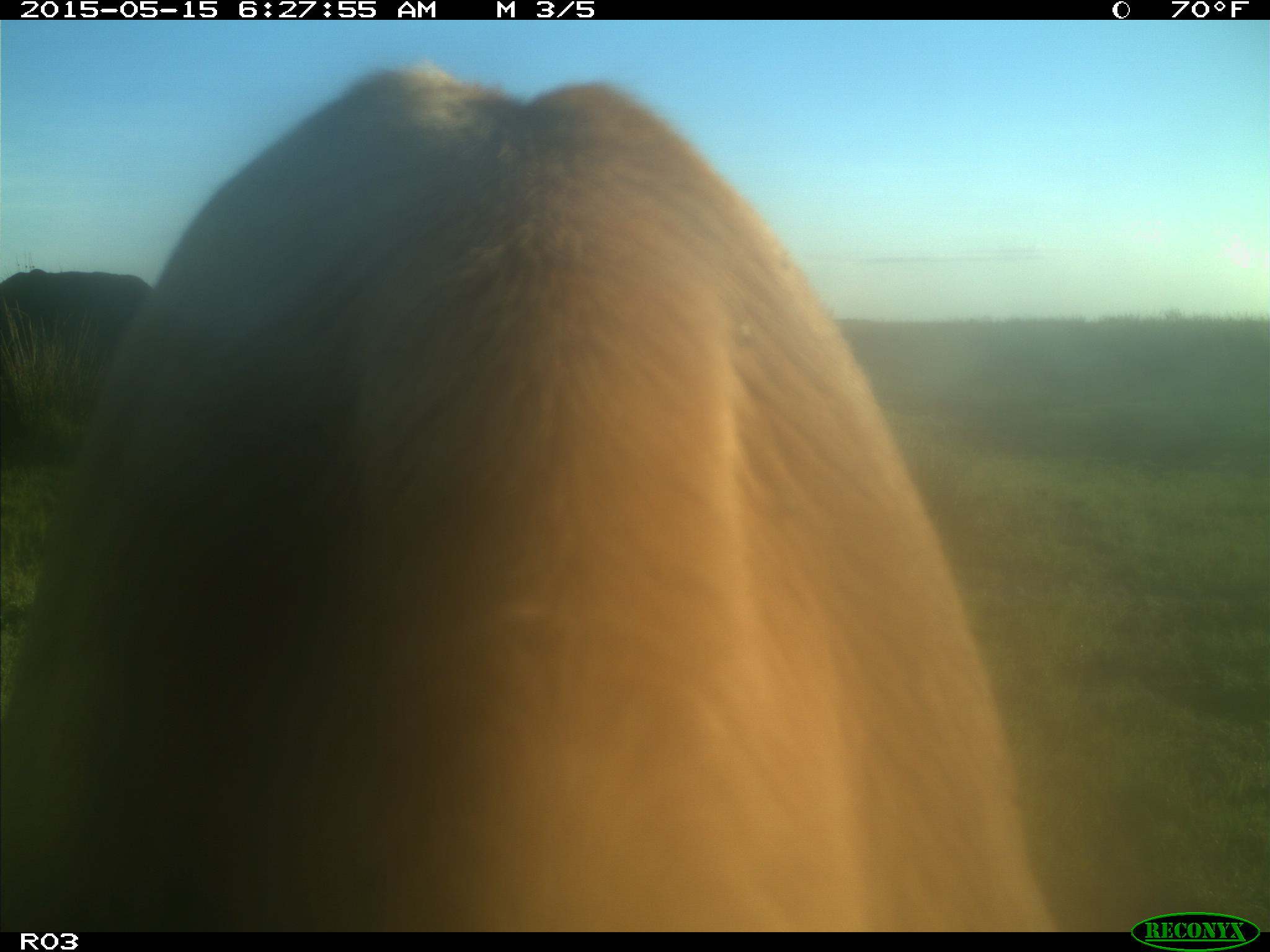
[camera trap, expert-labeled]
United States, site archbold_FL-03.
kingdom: Animalia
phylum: Chordata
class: Mammalia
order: Artiodactyla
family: Bovidae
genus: Bos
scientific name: Bos taurus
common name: domestic cow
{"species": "Bos taurus (domestic cow)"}